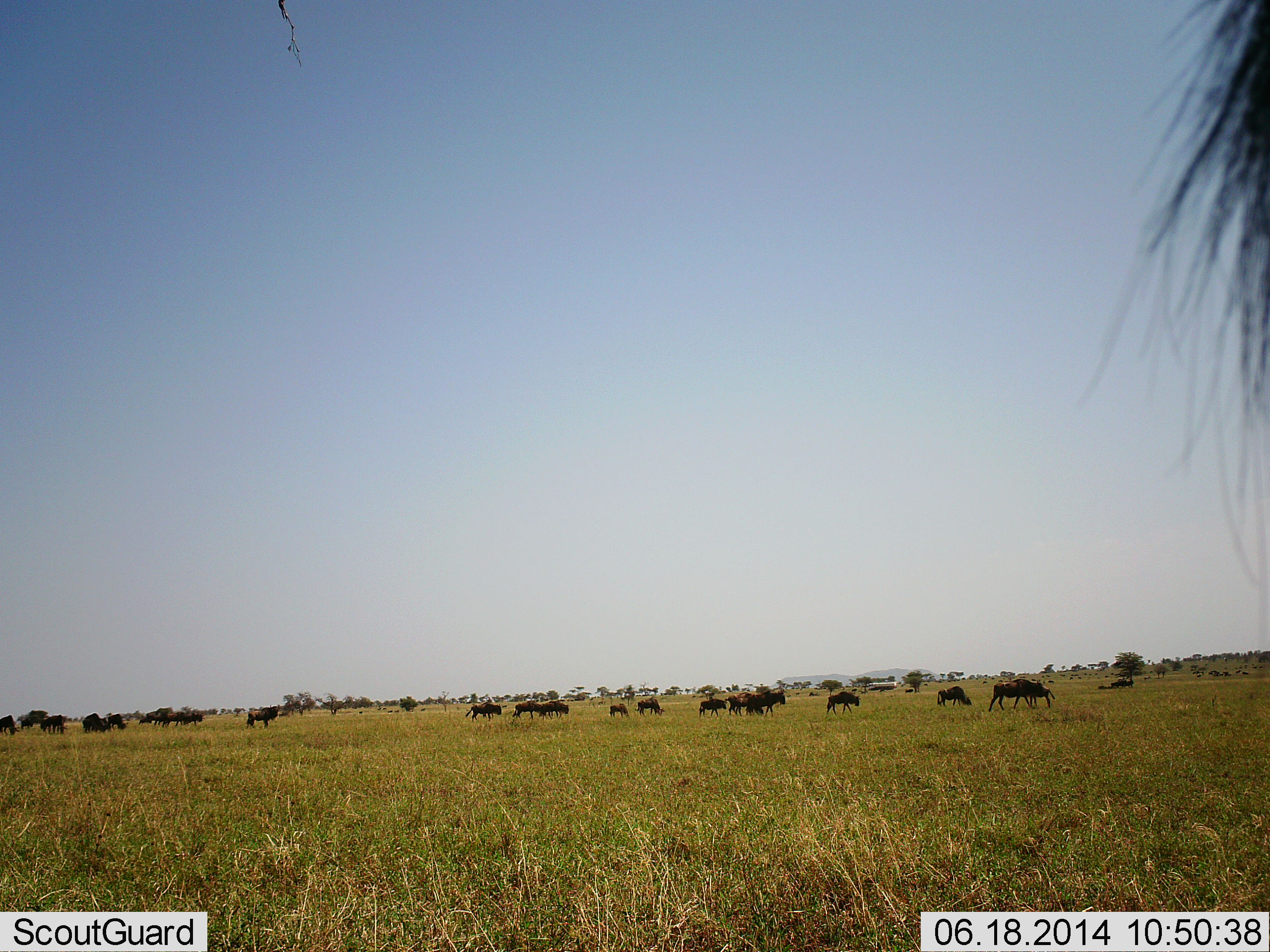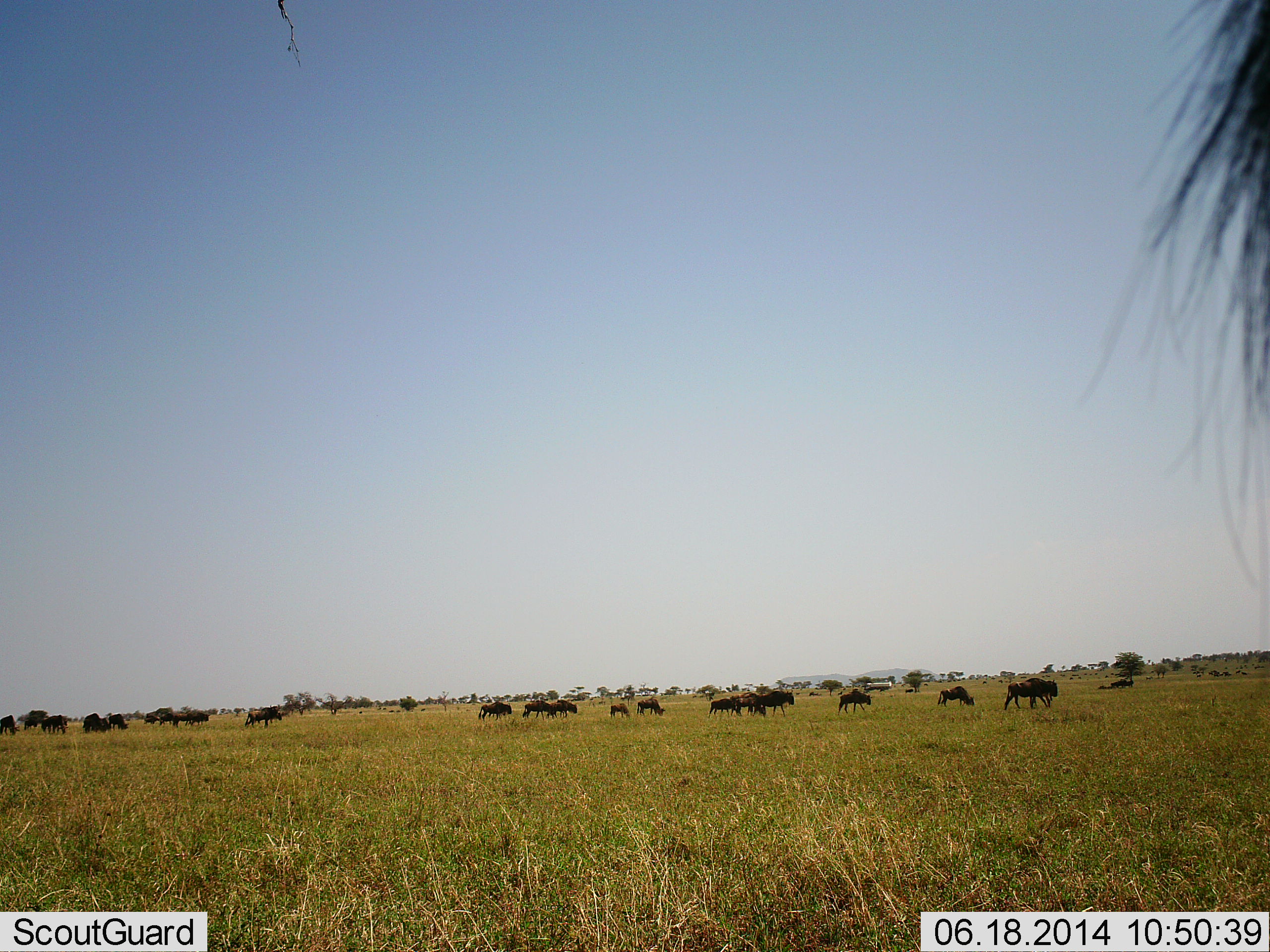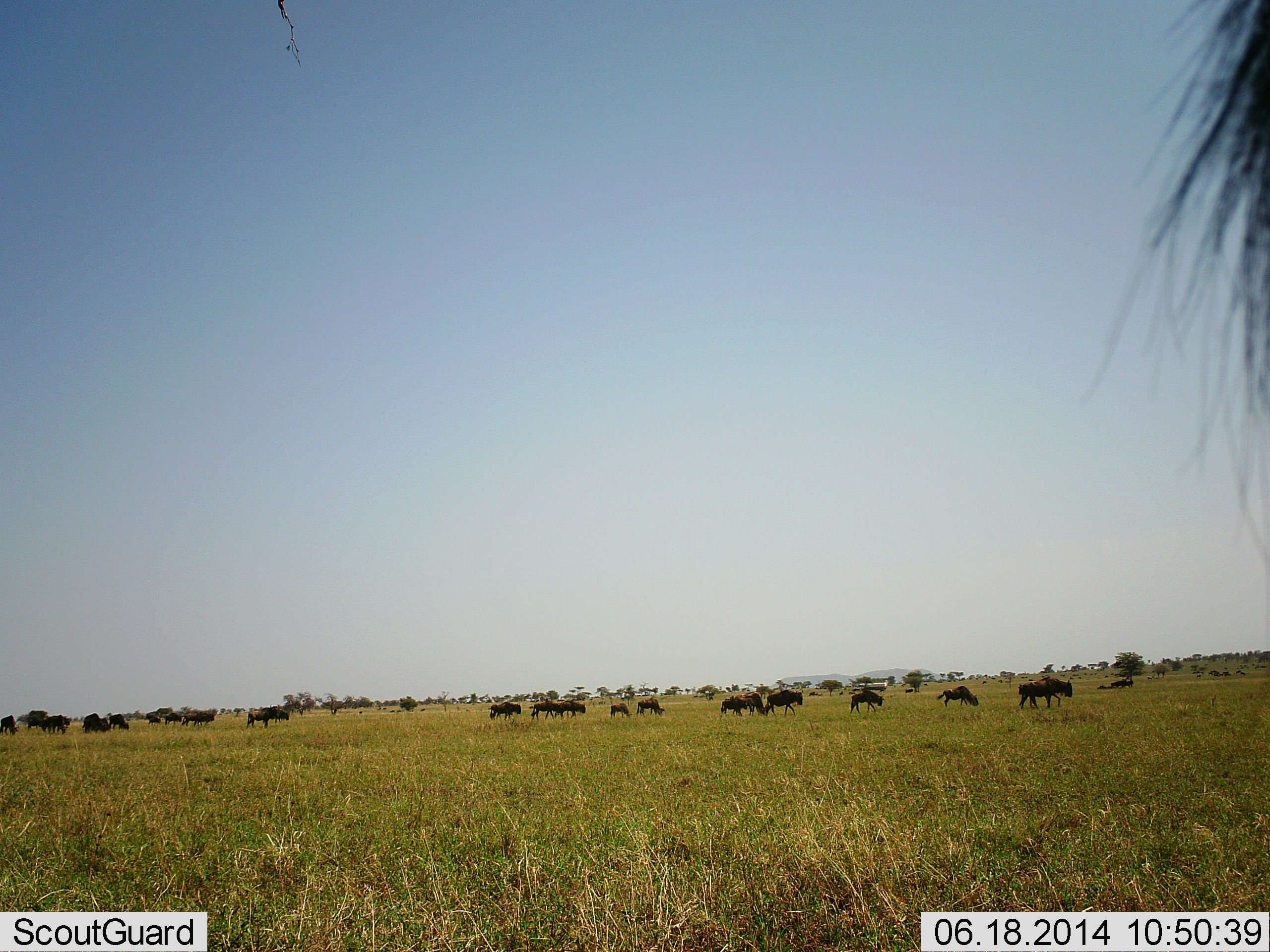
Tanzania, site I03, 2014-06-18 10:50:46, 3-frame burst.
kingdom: Animalia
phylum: Chordata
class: Mammalia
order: Artiodactyla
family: Bovidae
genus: Connochaetes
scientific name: Connochaetes taurinus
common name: blue wildebeest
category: wildebeest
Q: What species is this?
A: Wildebeest (blue wildebeest) (Connochaetes taurinus).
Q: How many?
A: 11-50.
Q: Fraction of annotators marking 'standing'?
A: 25%.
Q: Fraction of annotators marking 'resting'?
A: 8%.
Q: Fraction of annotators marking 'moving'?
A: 92%.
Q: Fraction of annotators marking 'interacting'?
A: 0%.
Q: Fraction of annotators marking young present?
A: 8%.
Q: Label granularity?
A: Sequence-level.